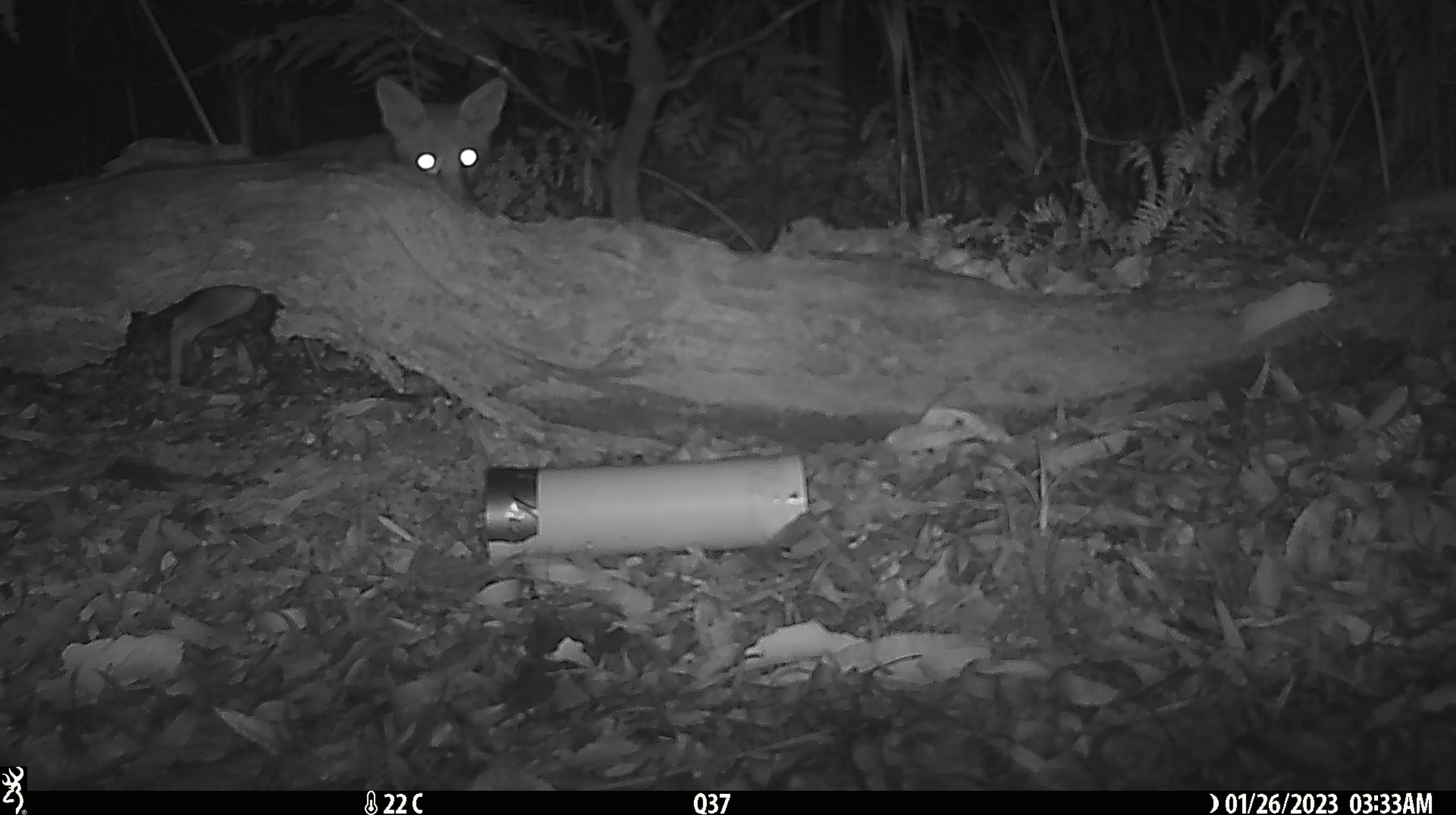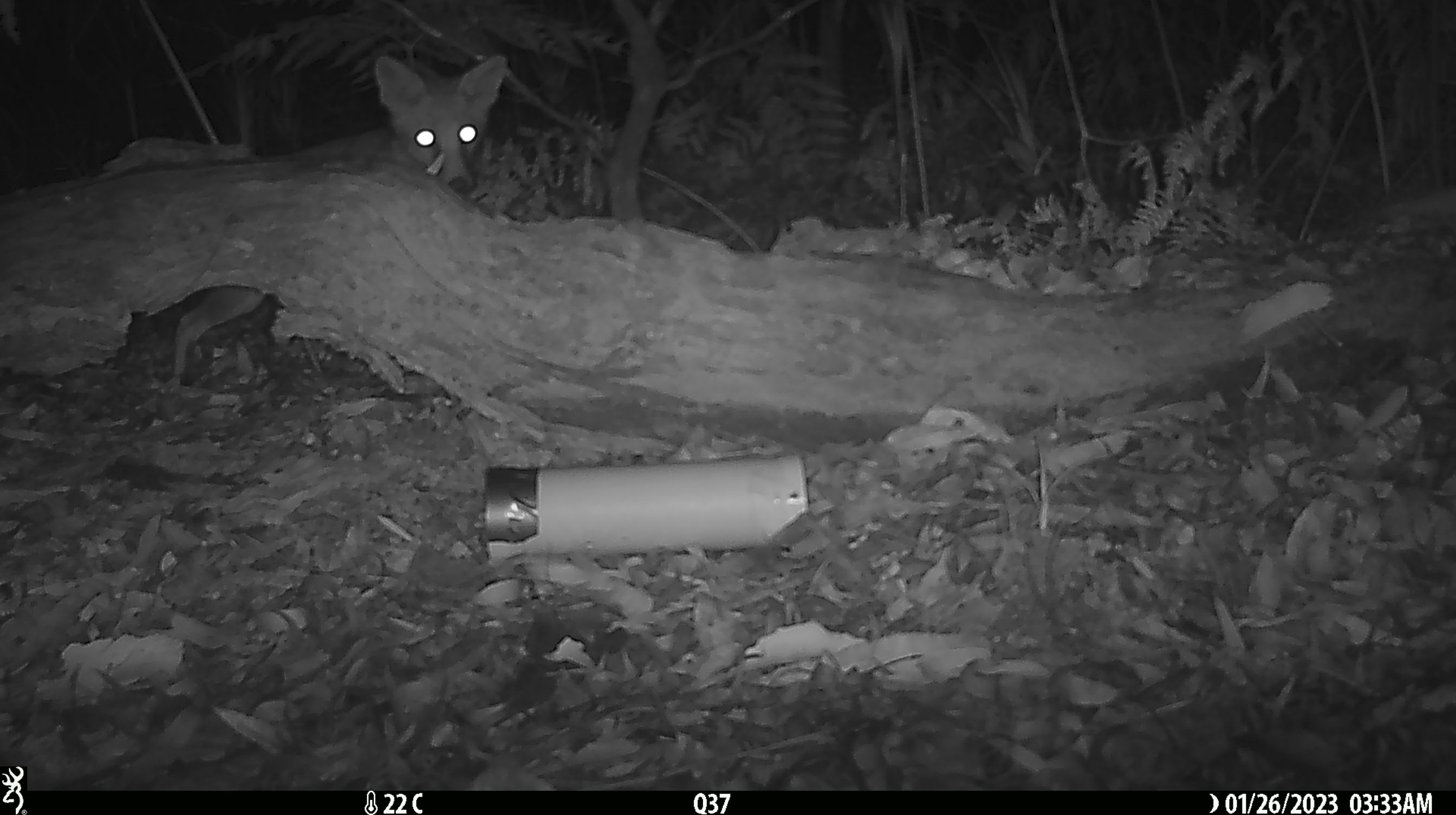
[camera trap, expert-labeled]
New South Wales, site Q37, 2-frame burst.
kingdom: Animalia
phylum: Chordata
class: Mammalia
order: Carnivora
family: Canidae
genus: Vulpes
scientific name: Vulpes vulpes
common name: red fox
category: fox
Fox (red fox) (Vulpes vulpes).